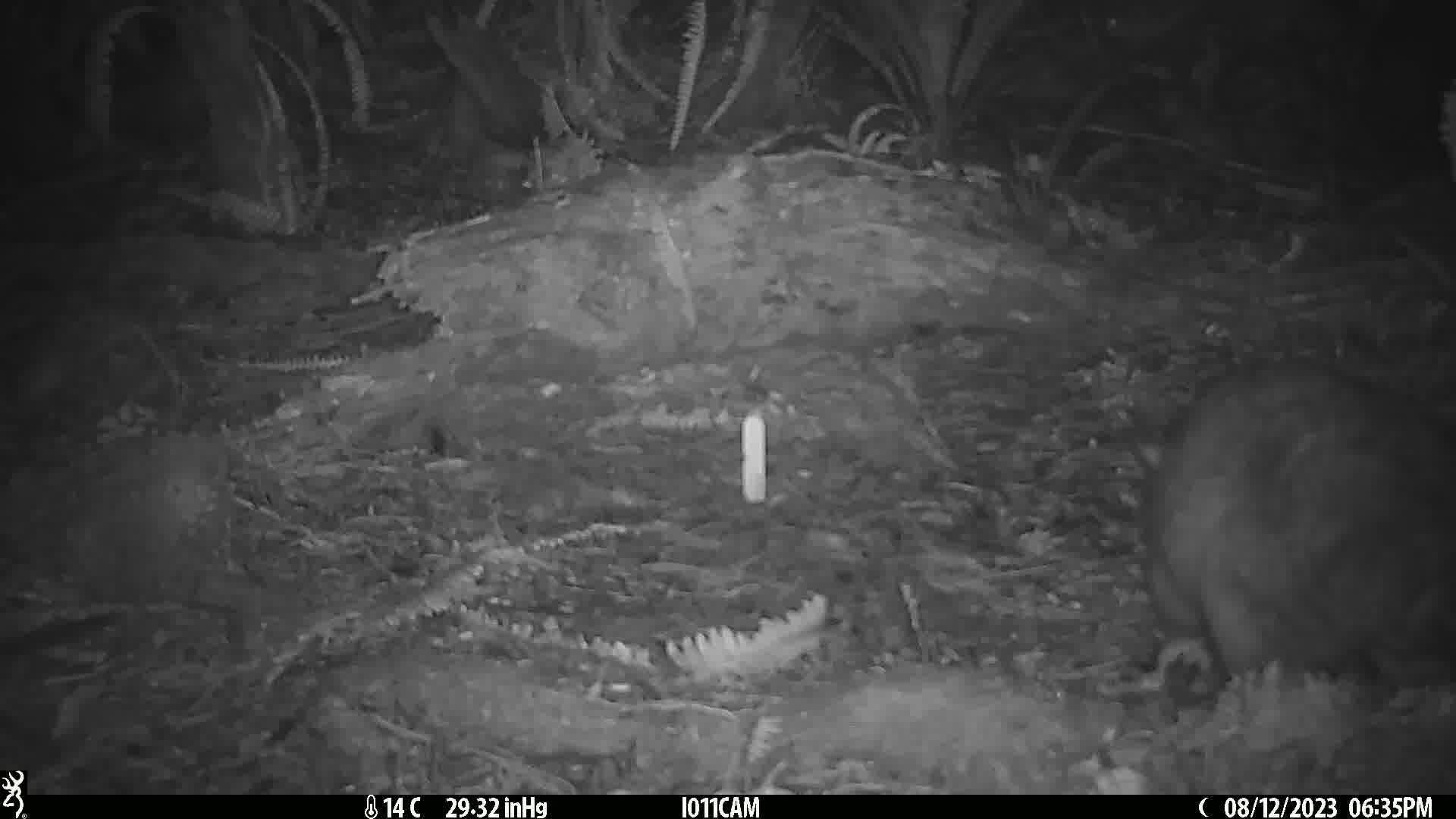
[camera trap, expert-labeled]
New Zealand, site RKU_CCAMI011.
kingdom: Animalia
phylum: Chordata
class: Mammalia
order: Diprotodontia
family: Phalangeridae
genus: Trichosurus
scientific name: Trichosurus vulpecula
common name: common brushtail possum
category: possum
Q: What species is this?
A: Possum (common brushtail possum) (Trichosurus vulpecula).